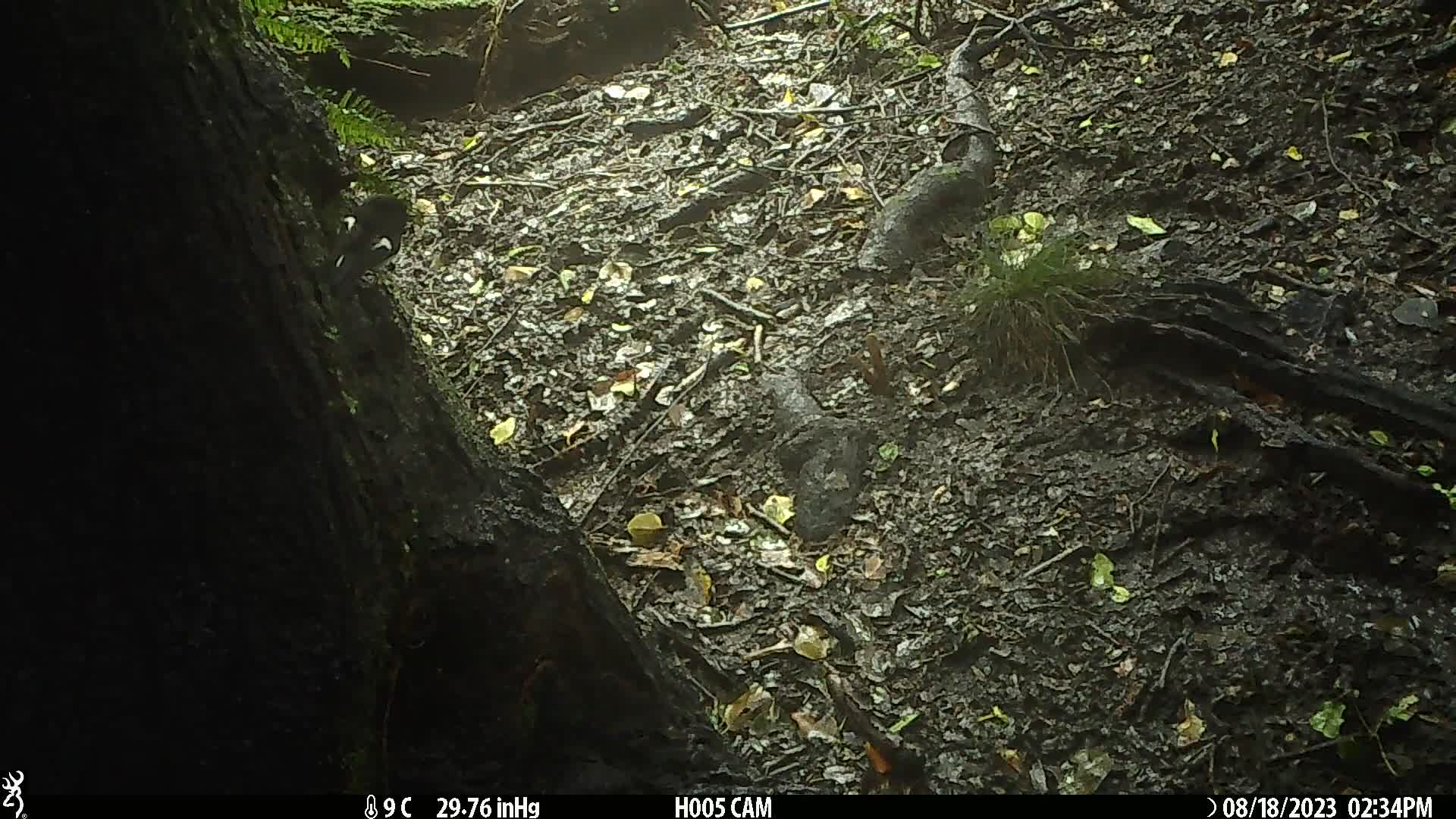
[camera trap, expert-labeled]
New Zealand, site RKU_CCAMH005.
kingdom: Animalia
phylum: Chordata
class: Aves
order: Passeriformes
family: Petroicidae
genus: Petroica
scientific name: Petroica macrocephala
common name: tomtit